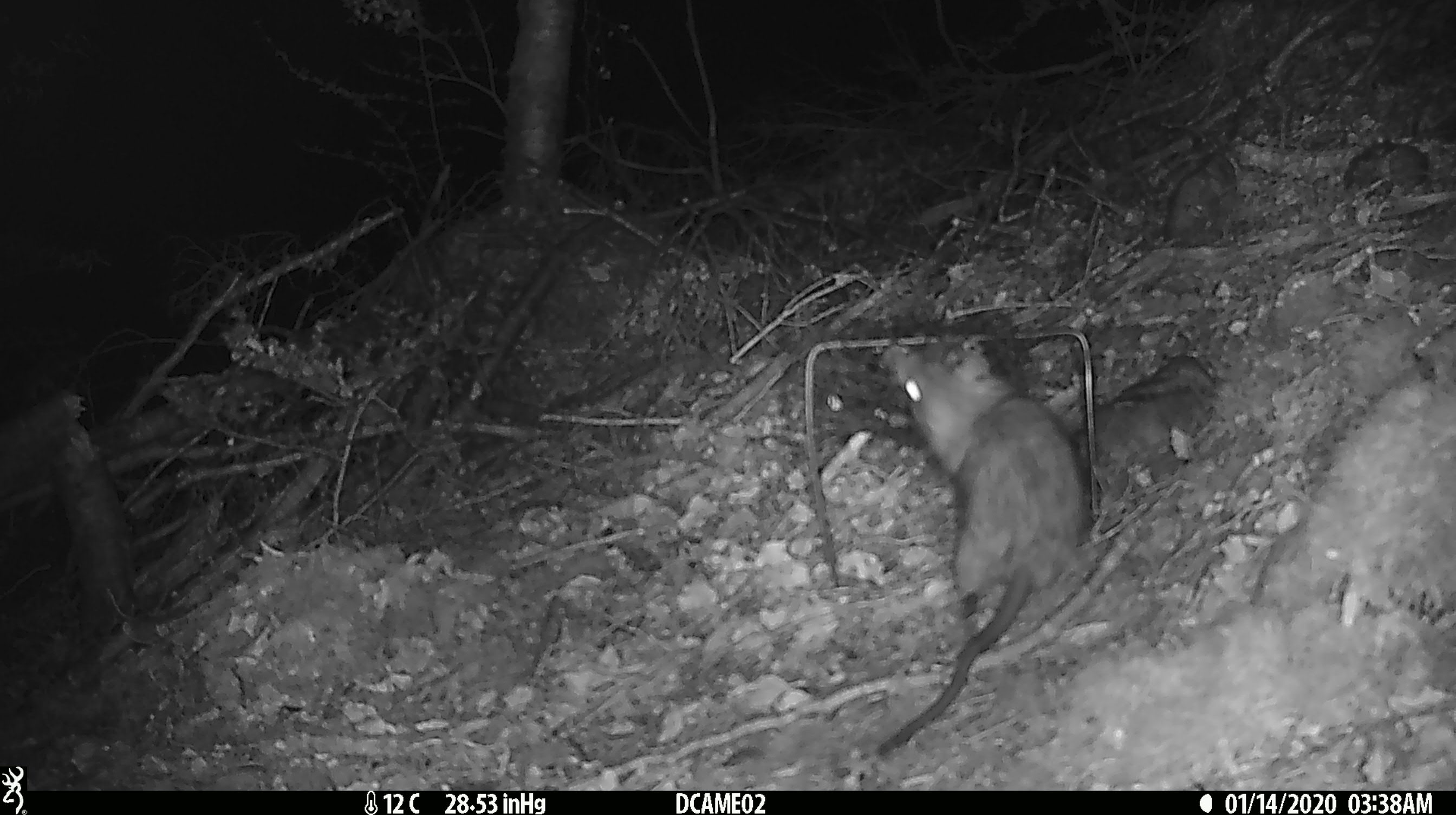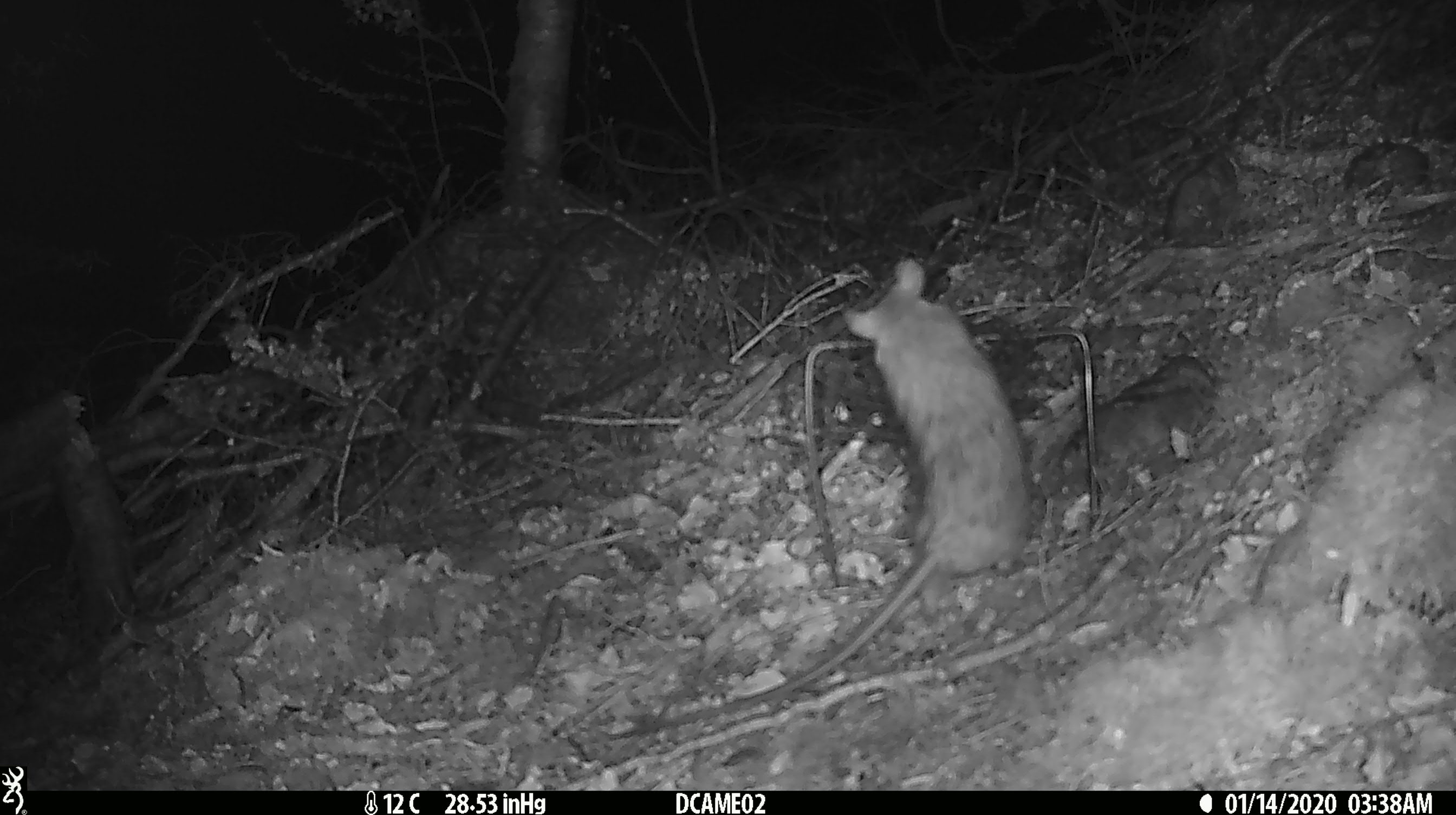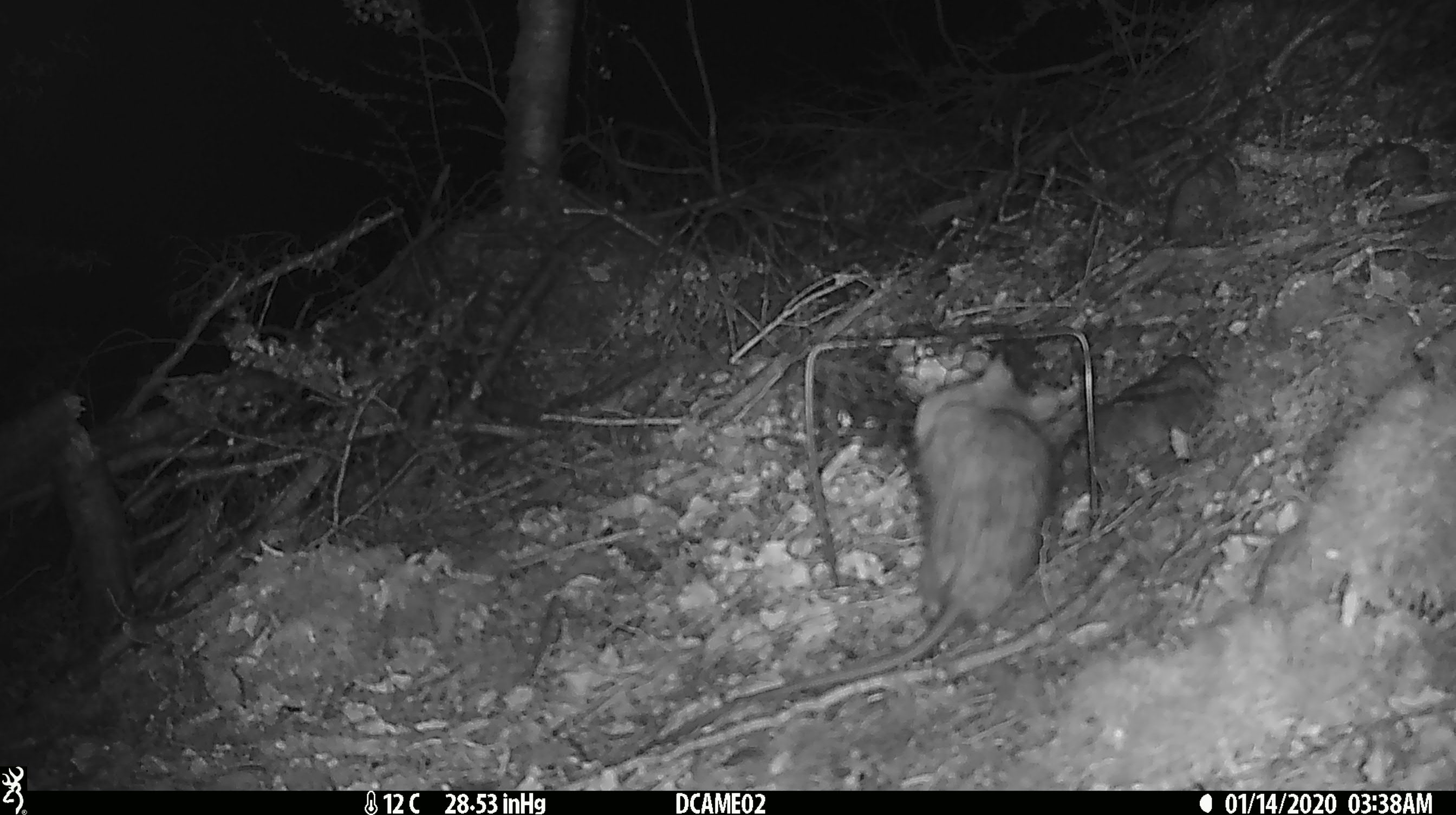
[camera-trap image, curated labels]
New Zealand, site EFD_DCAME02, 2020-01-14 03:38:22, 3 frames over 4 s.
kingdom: Animalia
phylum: Chordata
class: Mammalia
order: Rodentia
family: Muridae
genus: Rattus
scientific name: Rattus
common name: rat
Rat (Rattus).